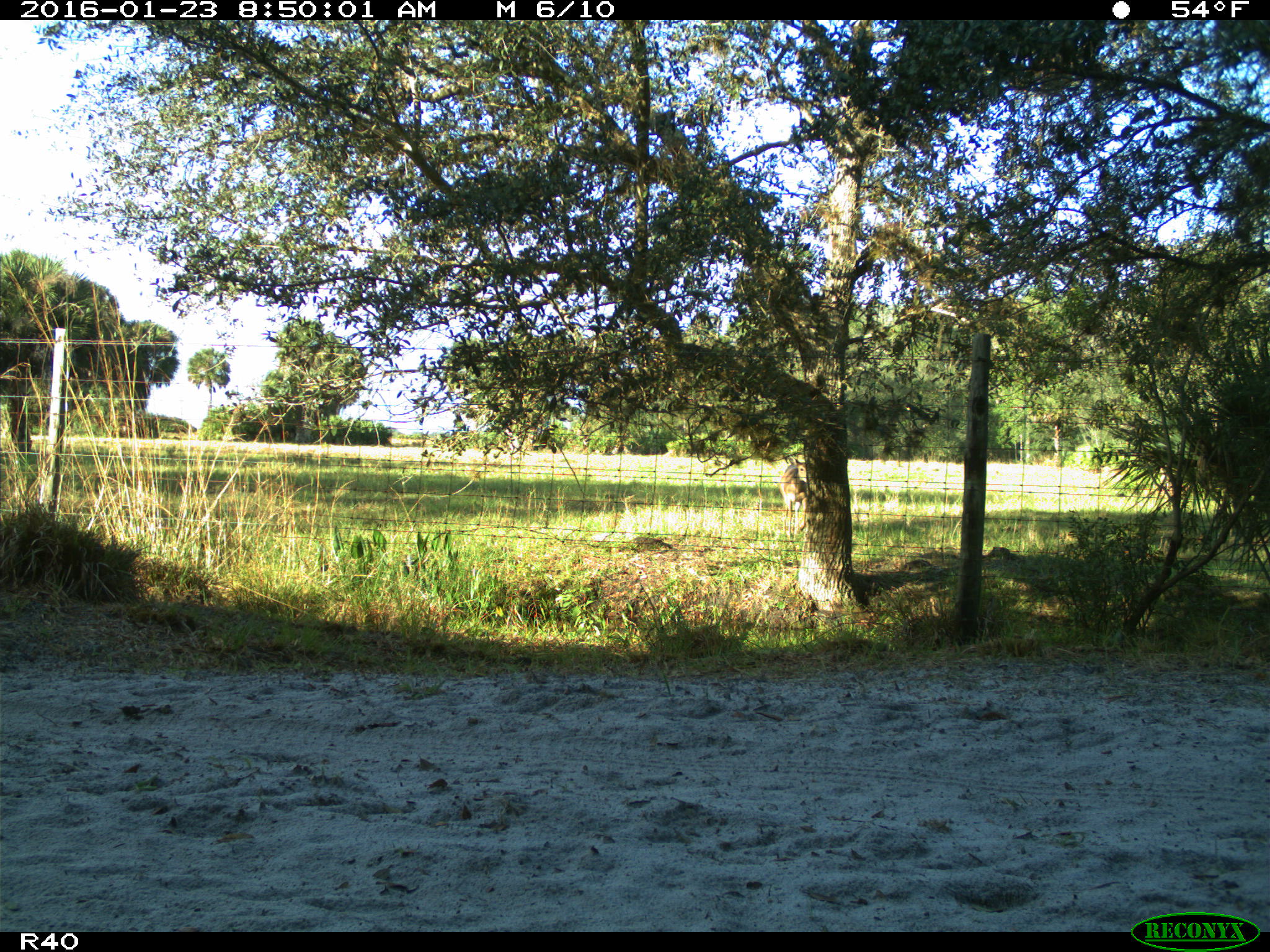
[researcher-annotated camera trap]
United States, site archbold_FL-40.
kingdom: Animalia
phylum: Chordata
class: Mammalia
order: Artiodactyla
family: Cervidae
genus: Odocoileus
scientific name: Odocoileus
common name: deer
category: unidentified deer